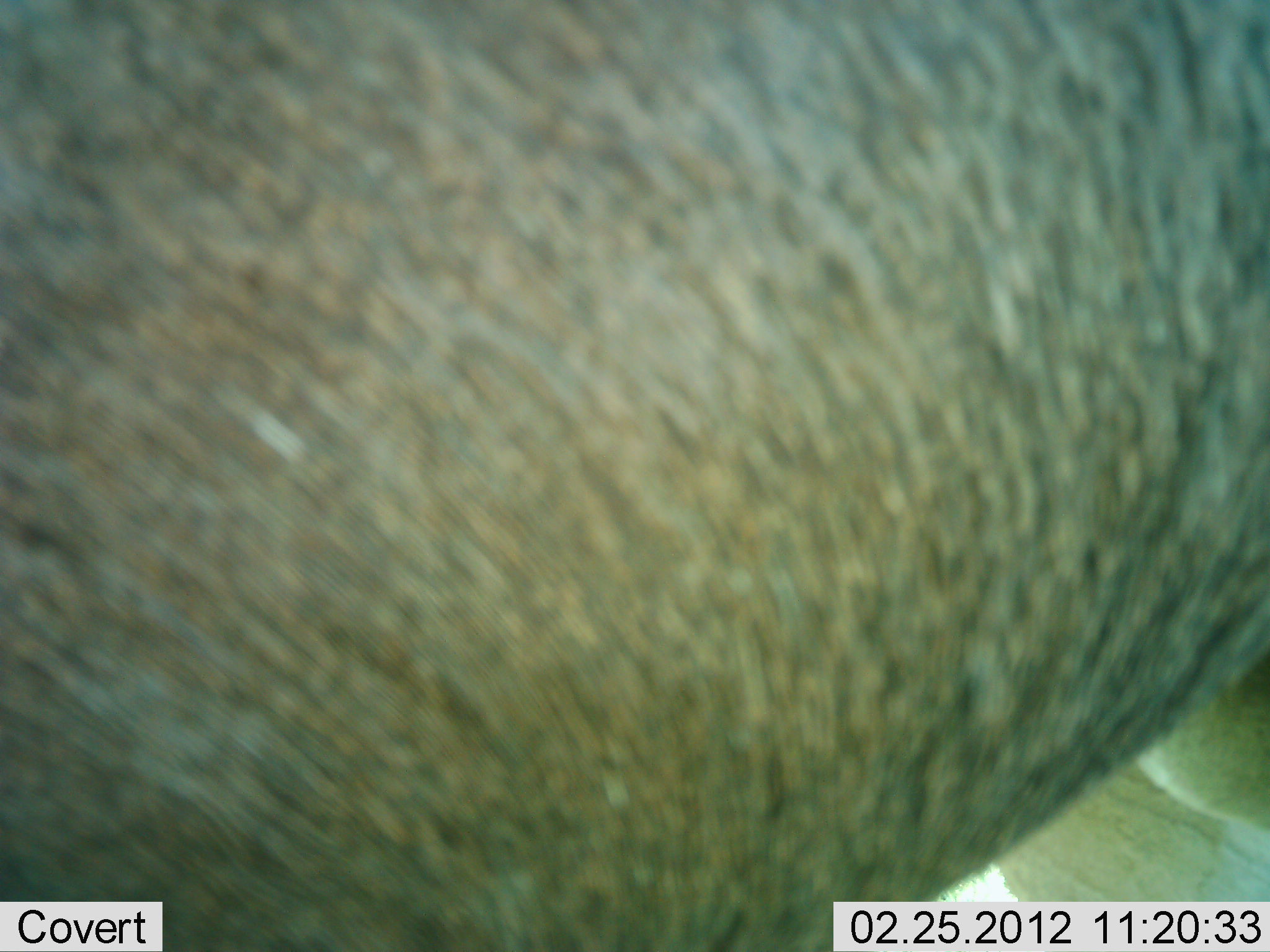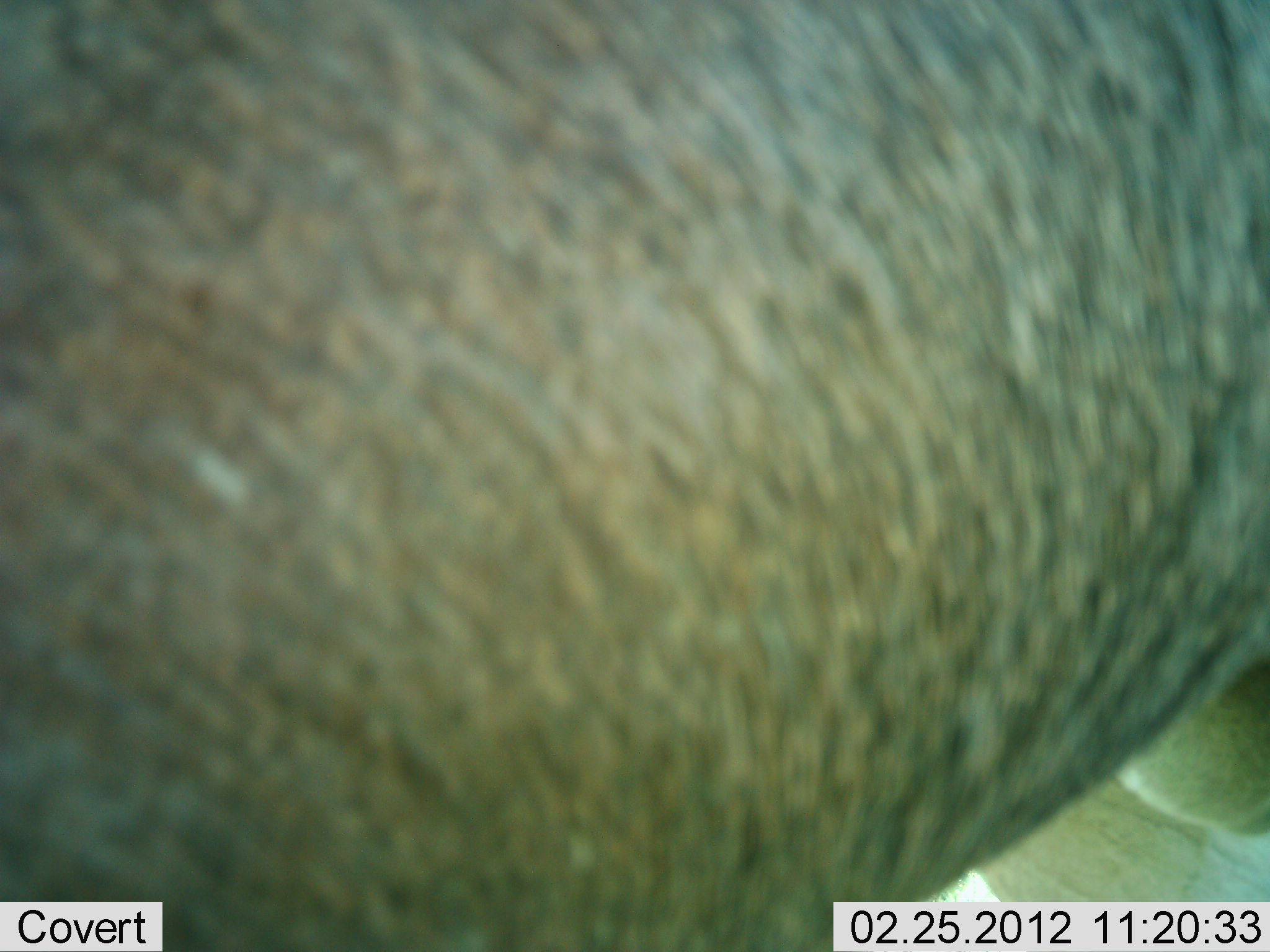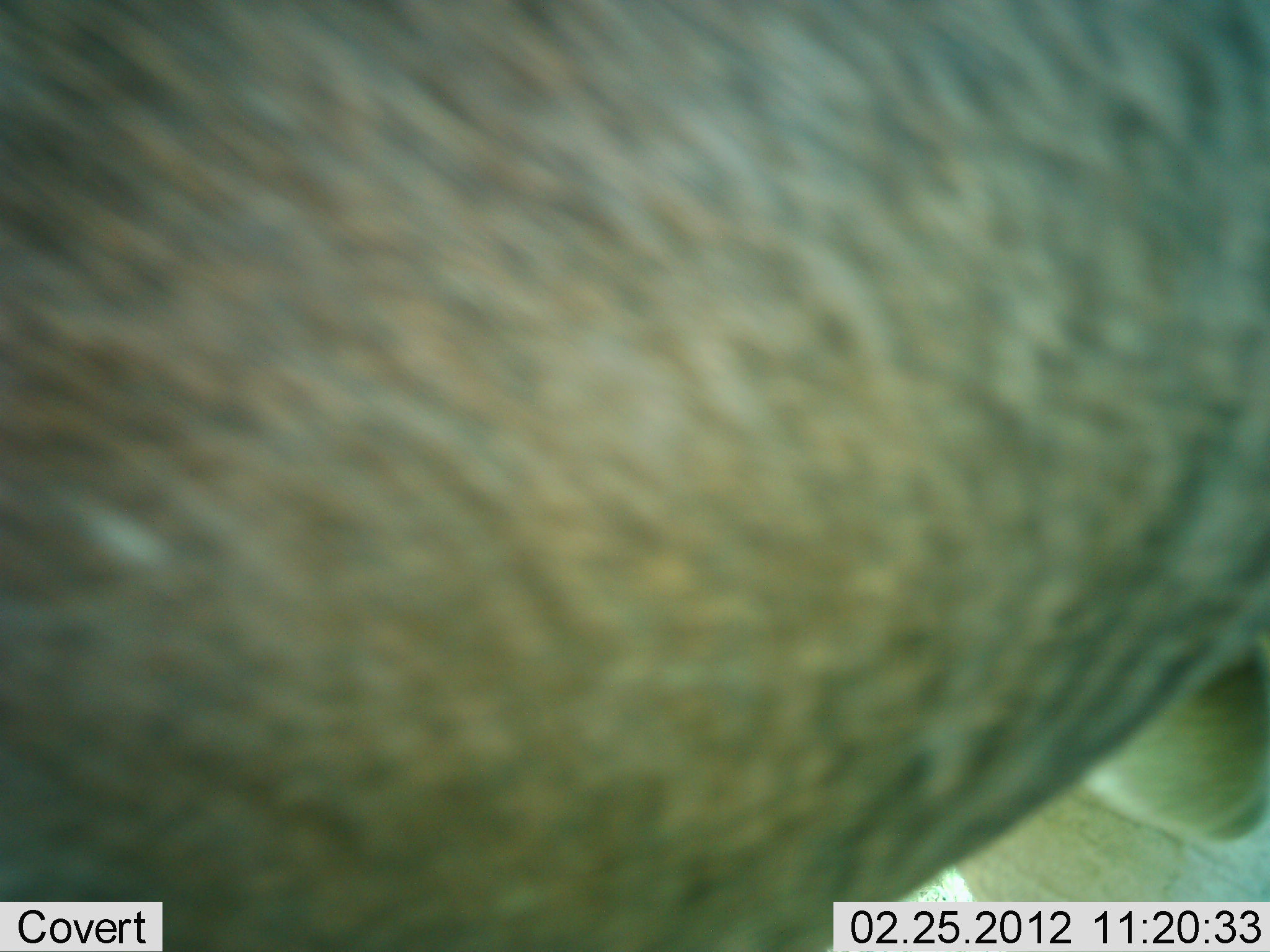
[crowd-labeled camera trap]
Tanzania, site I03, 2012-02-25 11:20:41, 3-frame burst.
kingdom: Animalia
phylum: Chordata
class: Mammalia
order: Proboscidea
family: Elephantidae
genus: Loxodonta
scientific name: Loxodonta africana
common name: african bush elephant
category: elephant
Elephant (african bush elephant) (Loxodonta africana), count 1. Behavior (volunteer vote fractions): standing 100%, resting 0%, moving 0%, interacting 20%. Young present (vote fraction): 0%. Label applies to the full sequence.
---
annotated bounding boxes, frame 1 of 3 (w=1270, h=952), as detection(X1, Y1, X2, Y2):
animal: detection(1, 0, 1268, 951)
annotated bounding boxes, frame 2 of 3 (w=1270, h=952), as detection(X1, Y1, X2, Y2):
animal: detection(1, 0, 1268, 951)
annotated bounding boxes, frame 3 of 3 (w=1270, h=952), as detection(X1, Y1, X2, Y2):
animal: detection(1, 1, 1268, 952)